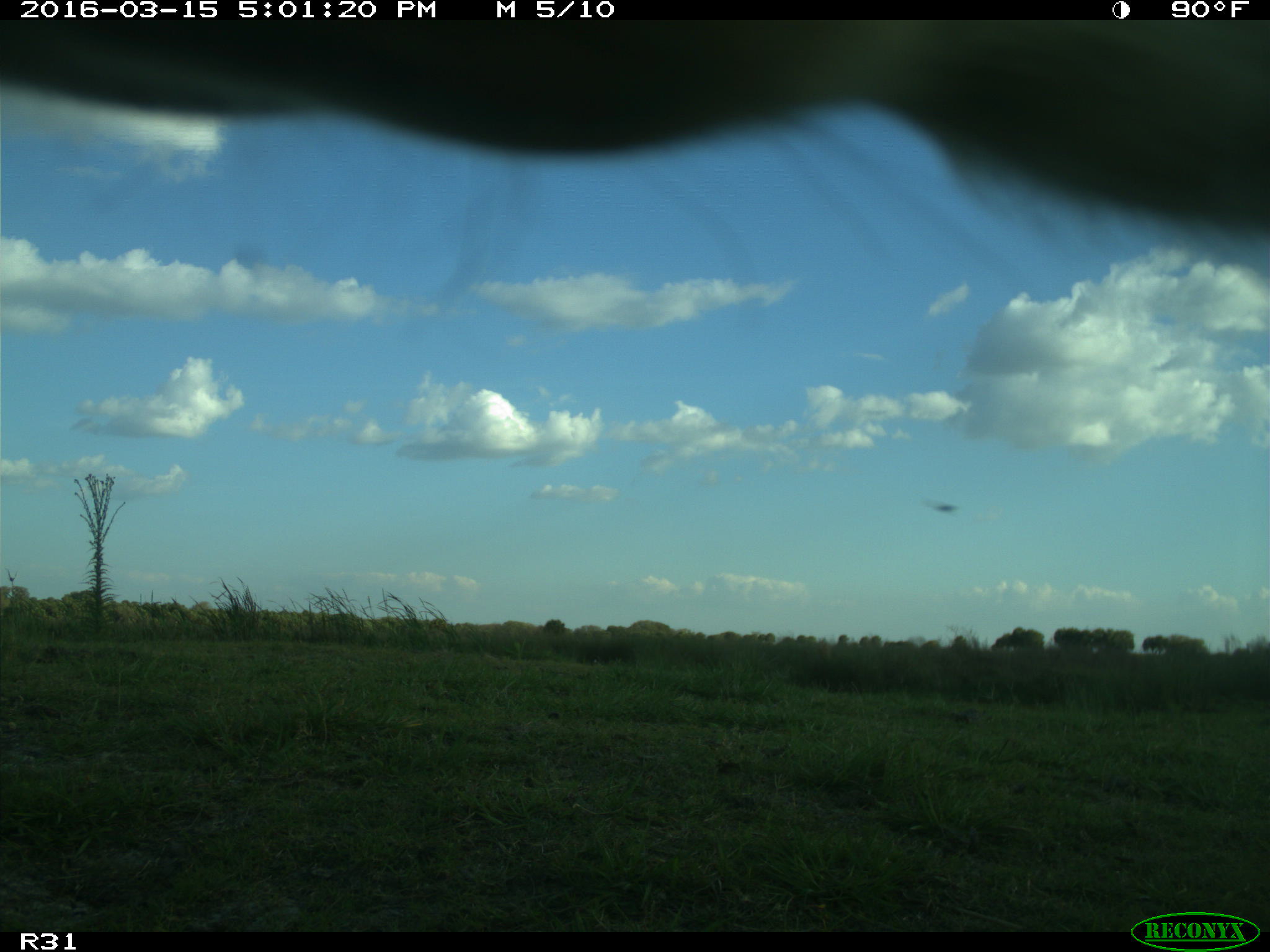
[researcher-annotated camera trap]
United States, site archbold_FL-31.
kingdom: Animalia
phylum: Chordata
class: Mammalia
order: Artiodactyla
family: Bovidae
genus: Bos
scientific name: Bos taurus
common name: domestic cow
Bos taurus (domestic cow).